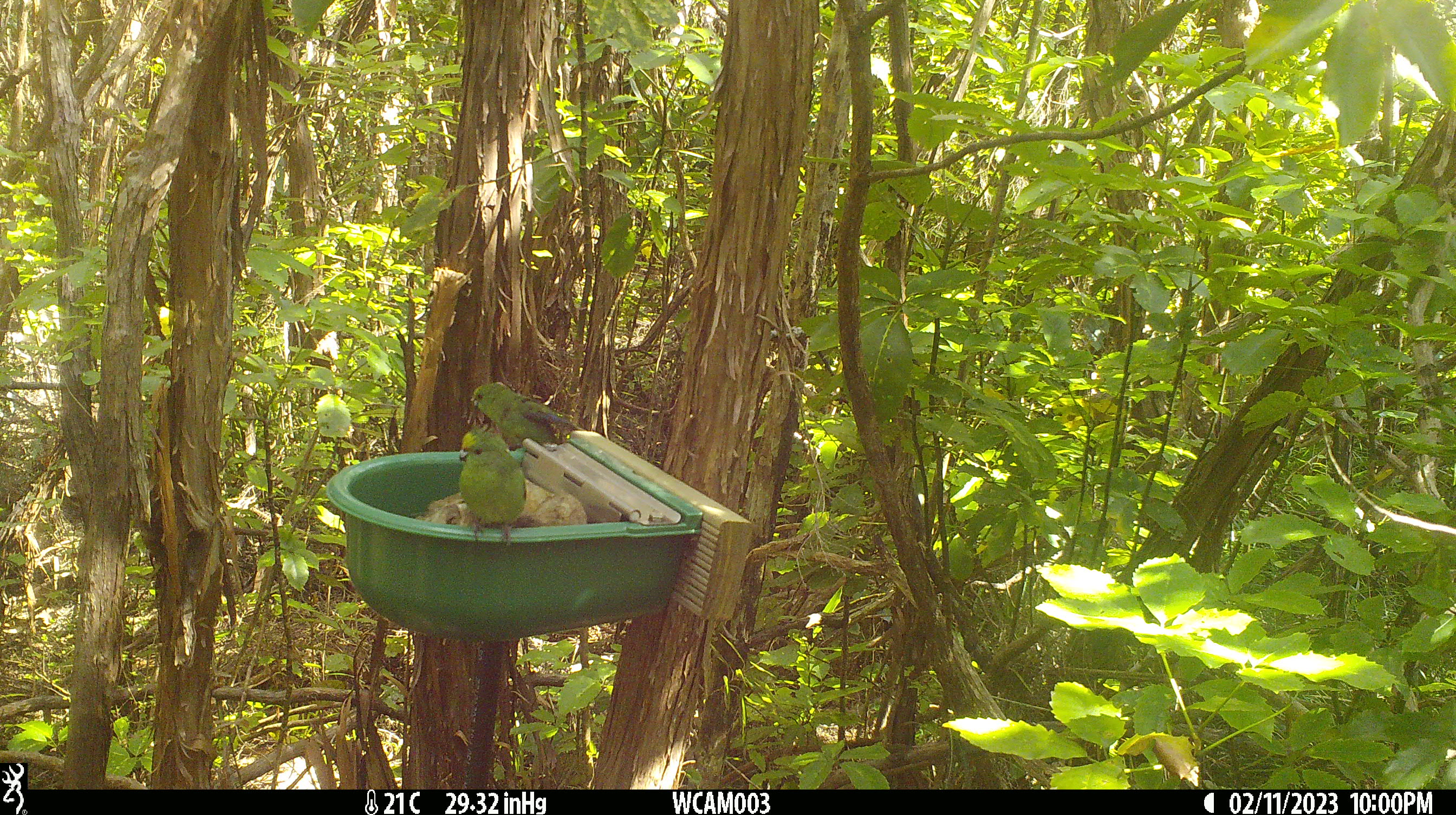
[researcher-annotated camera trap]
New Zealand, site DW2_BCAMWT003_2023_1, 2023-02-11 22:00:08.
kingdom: Animalia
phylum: Chordata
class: Aves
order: Psittaciformes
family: Psittaculidae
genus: Cyanoramphus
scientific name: Cyanoramphus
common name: parakeet